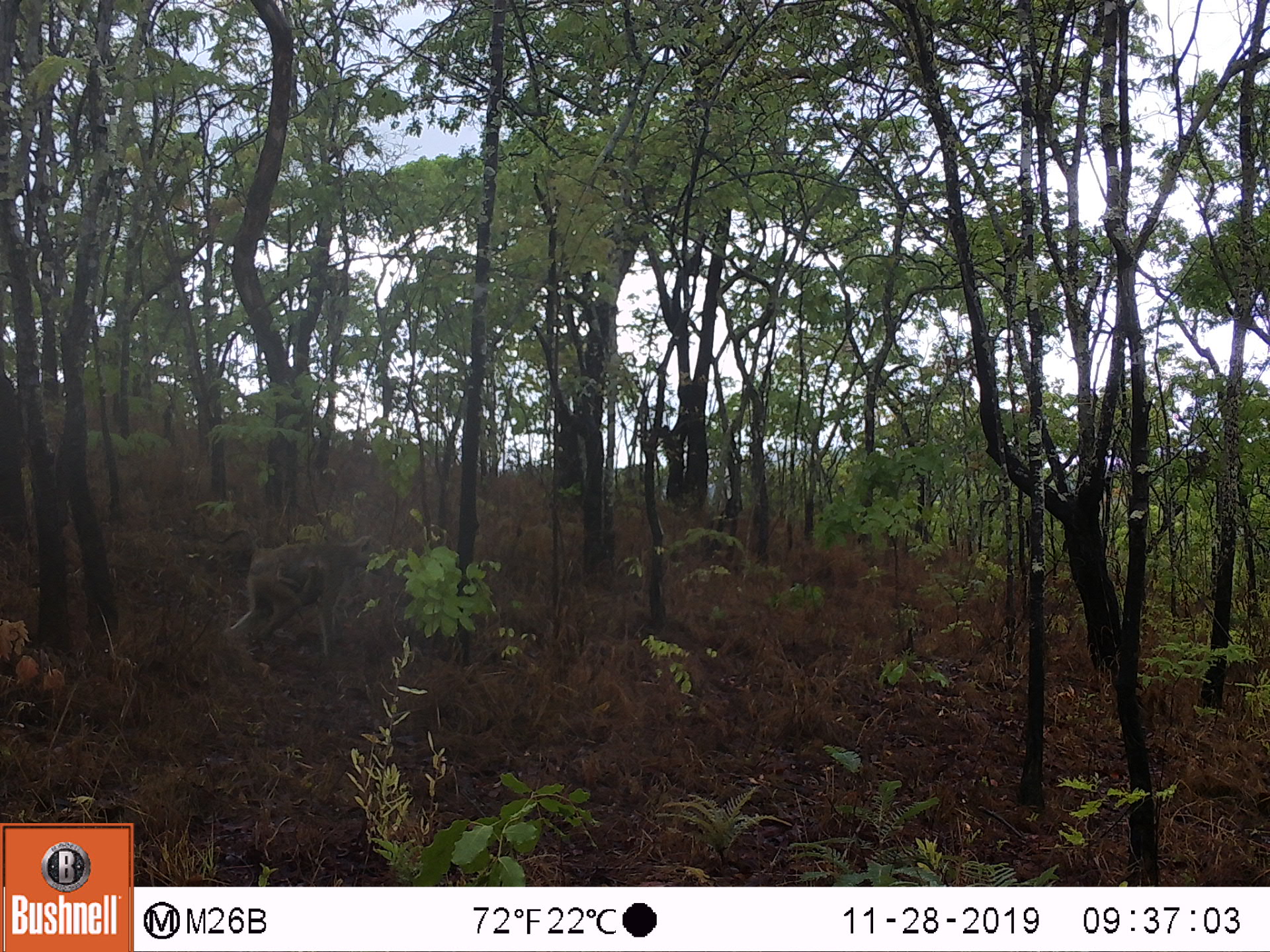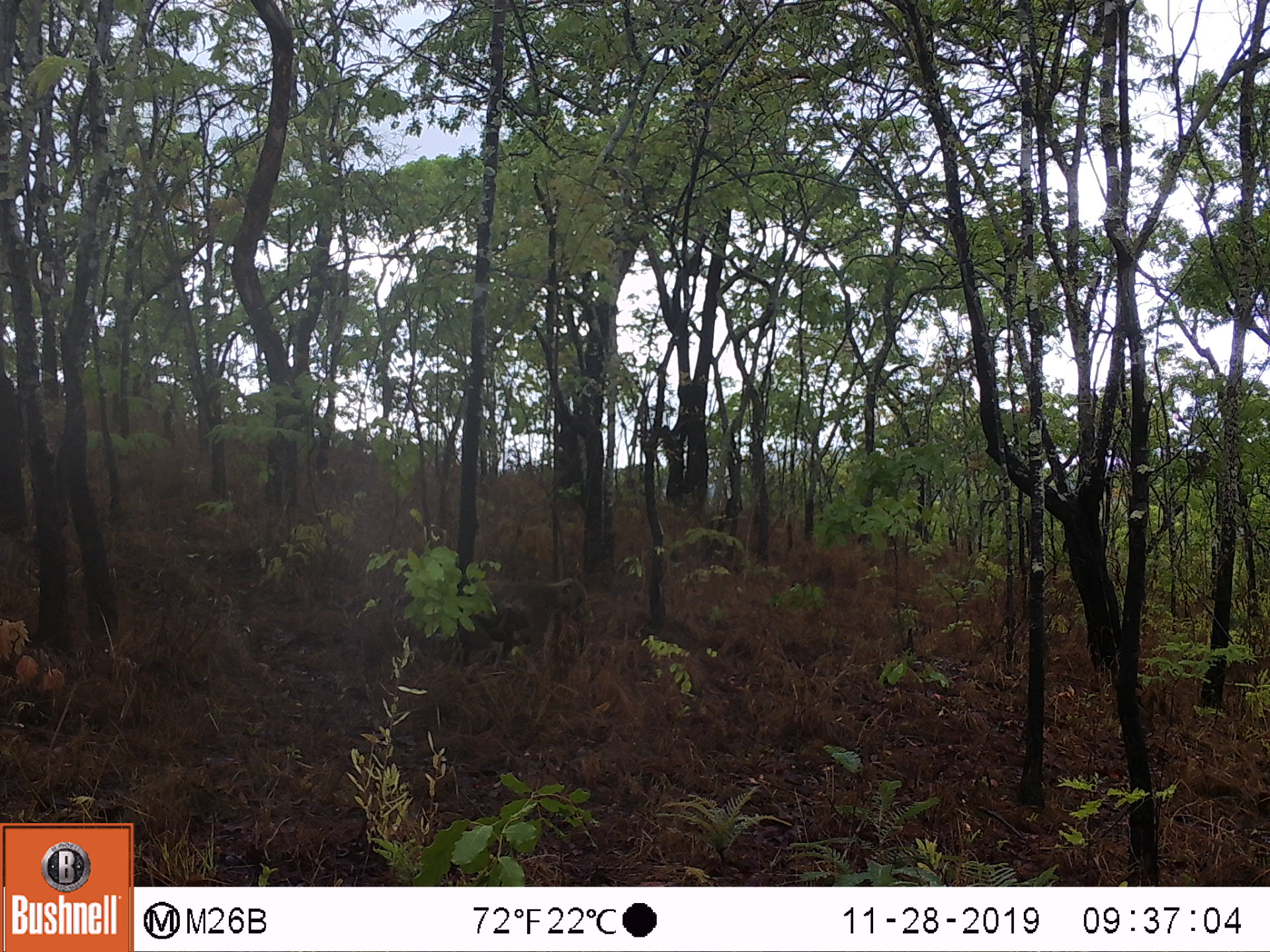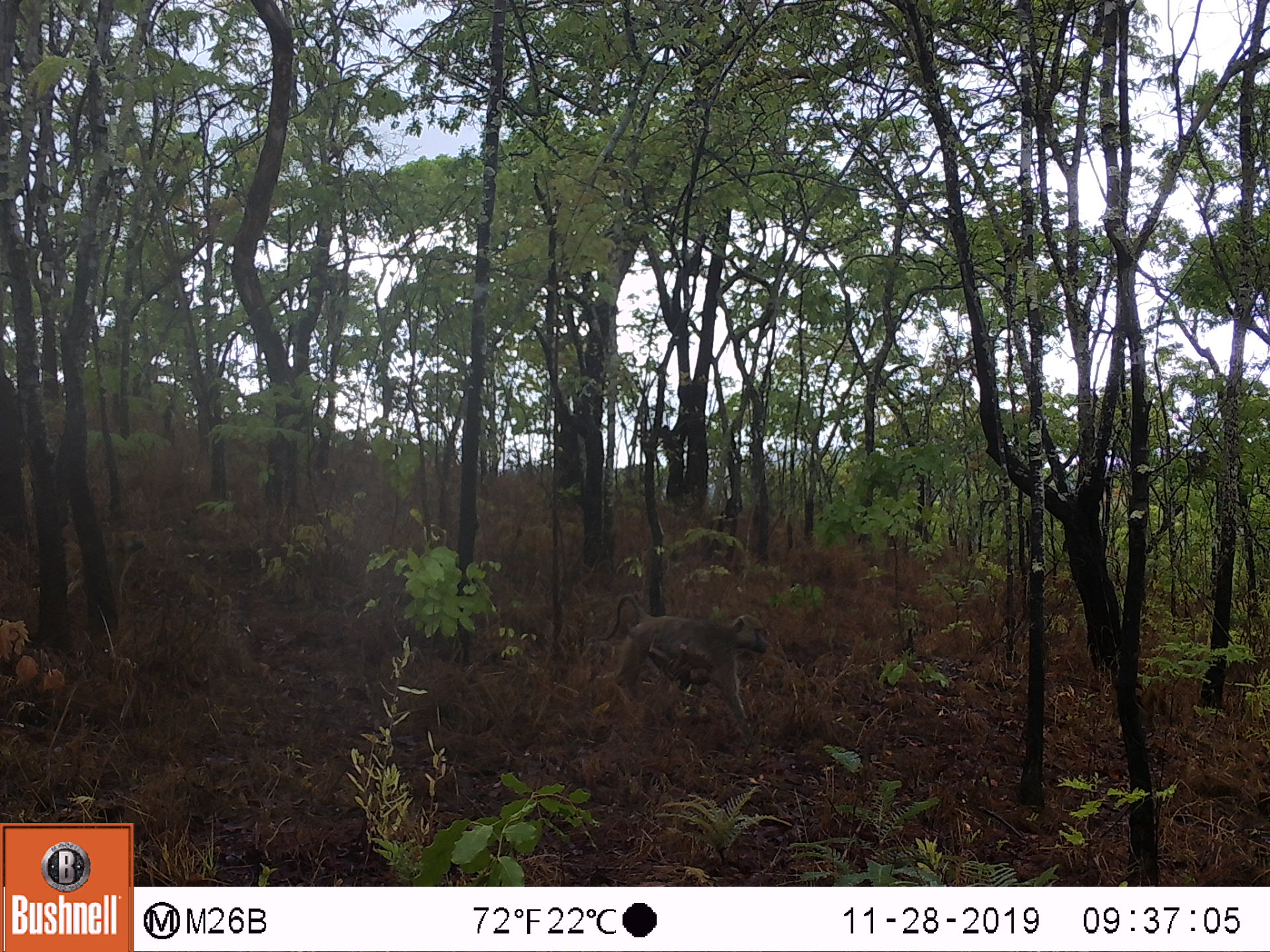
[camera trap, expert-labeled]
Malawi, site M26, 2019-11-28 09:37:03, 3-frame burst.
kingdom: Animalia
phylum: Chordata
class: Mammalia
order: Primates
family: Cercopithecidae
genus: Papio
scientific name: Papio cynocephalus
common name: yellow baboon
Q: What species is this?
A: Yellow baboon (Papio cynocephalus).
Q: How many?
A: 1.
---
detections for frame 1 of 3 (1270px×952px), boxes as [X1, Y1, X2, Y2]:
yellow baboon: [214, 525, 392, 661]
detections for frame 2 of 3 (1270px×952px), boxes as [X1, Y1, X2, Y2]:
yellow baboon: [458, 573, 591, 658]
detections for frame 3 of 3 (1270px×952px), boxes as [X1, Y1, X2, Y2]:
yellow baboon: [607, 592, 767, 723]